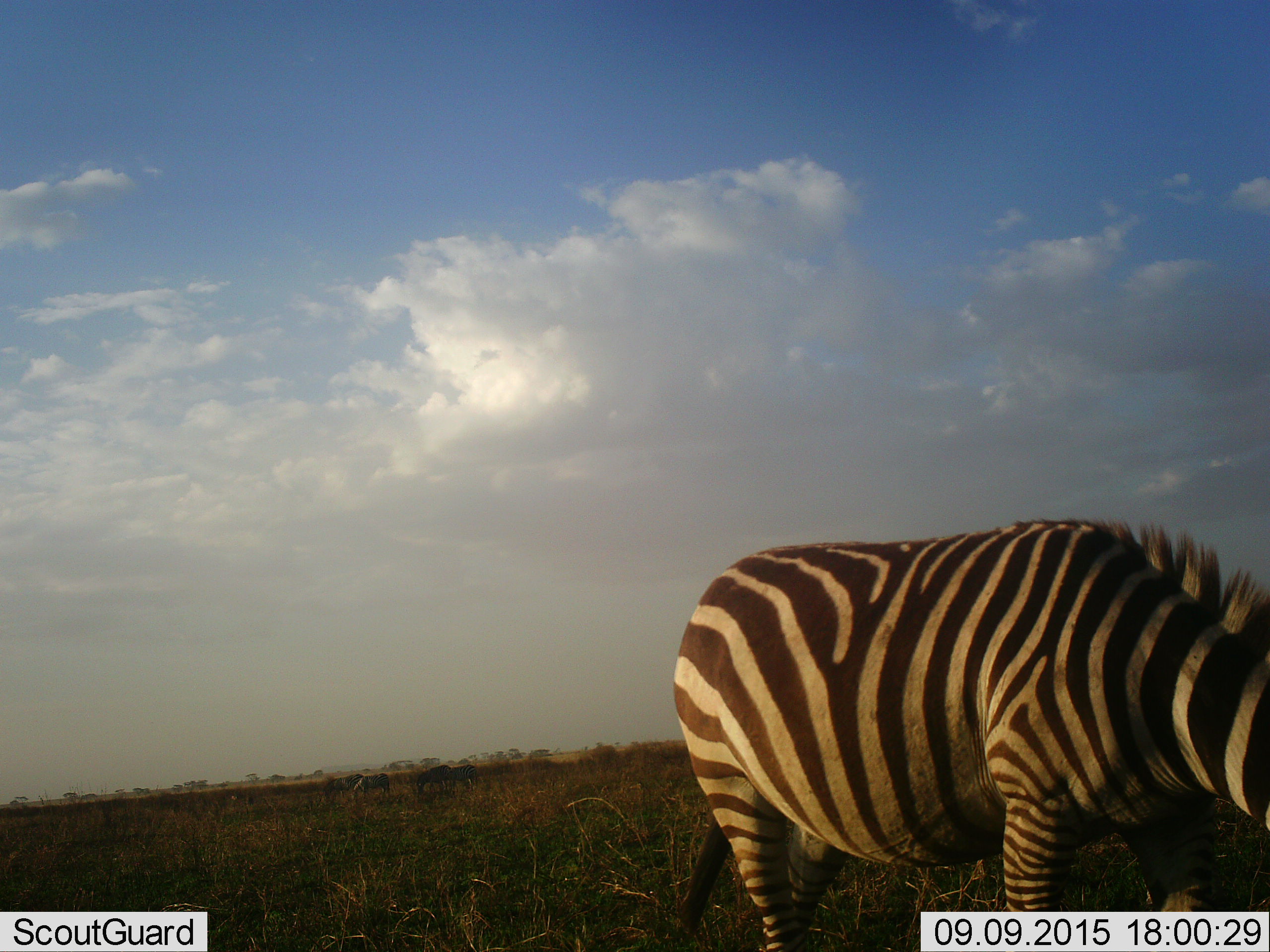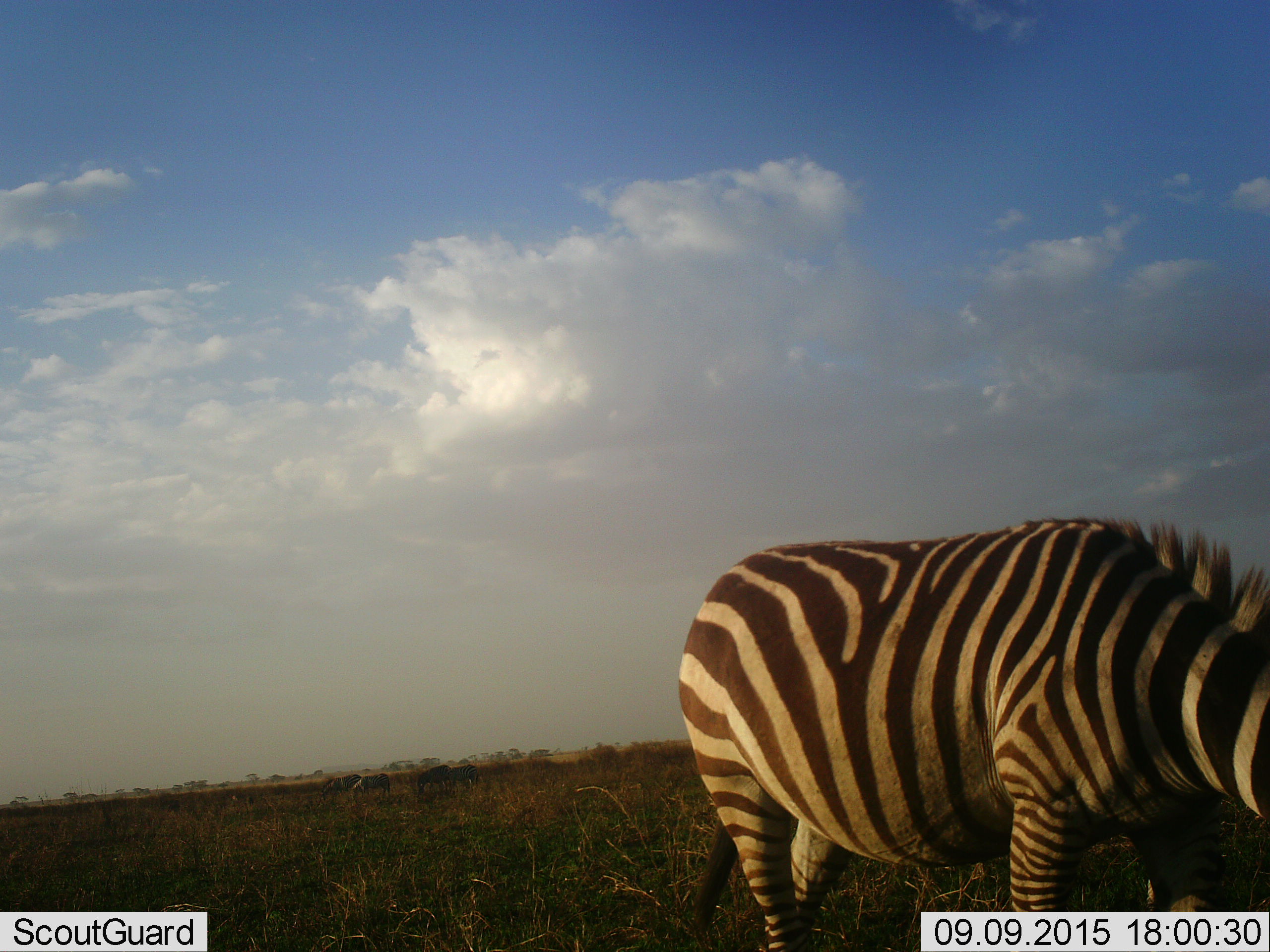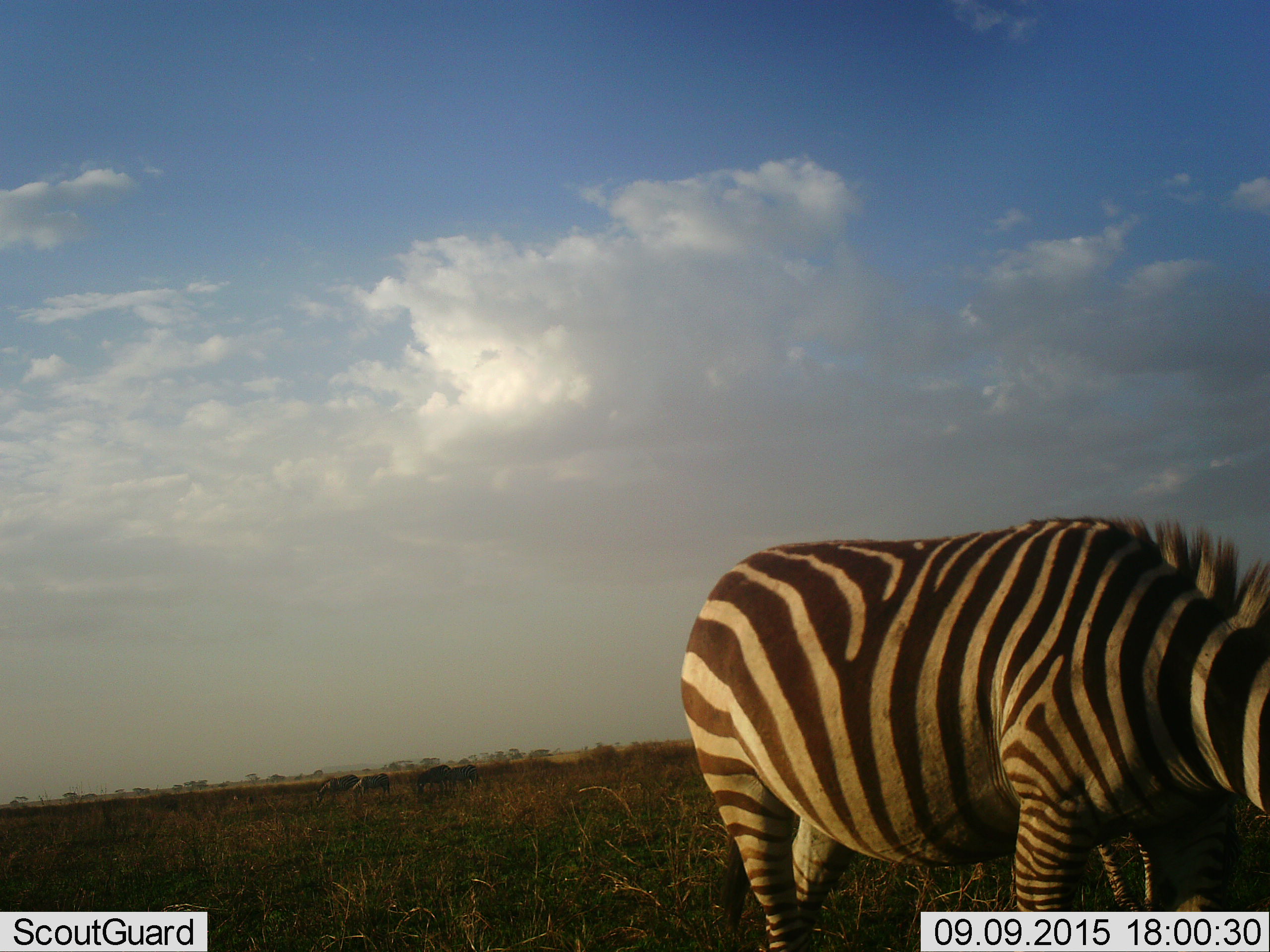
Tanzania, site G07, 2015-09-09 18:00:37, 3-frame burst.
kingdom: Animalia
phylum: Chordata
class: Mammalia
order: Perissodactyla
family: Equidae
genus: Equus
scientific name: Equus quagga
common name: plains zebra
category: zebra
Zebra (plains zebra) (Equus quagga), count 5. Behavior (volunteer vote fractions): standing 12%, resting 0%, moving 12%, interacting 0%. Young present (vote fraction): 0%. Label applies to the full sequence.